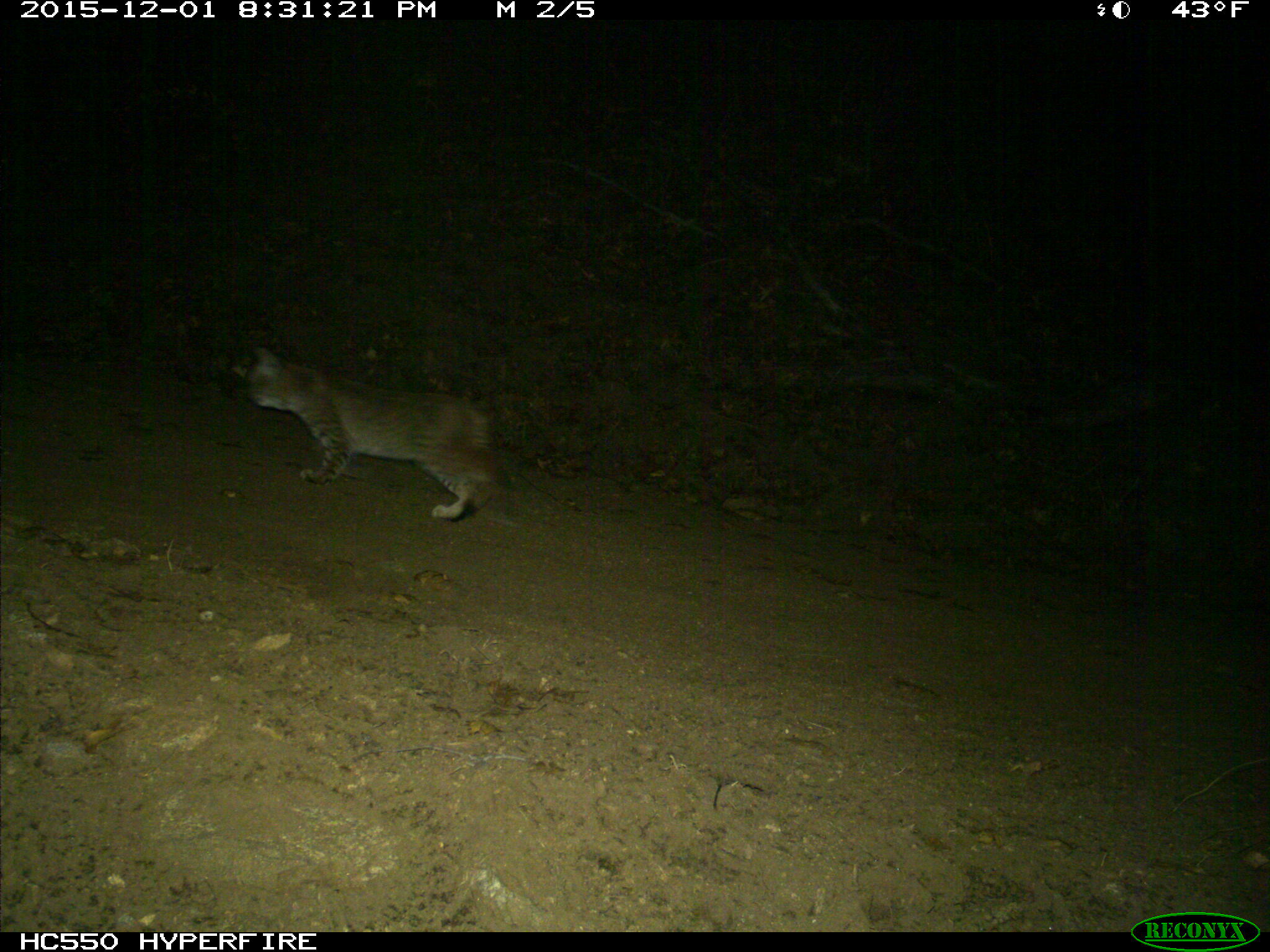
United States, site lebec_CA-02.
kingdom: Animalia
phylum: Chordata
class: Mammalia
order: Carnivora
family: Felidae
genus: Lynx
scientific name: Lynx rufus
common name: bobcat